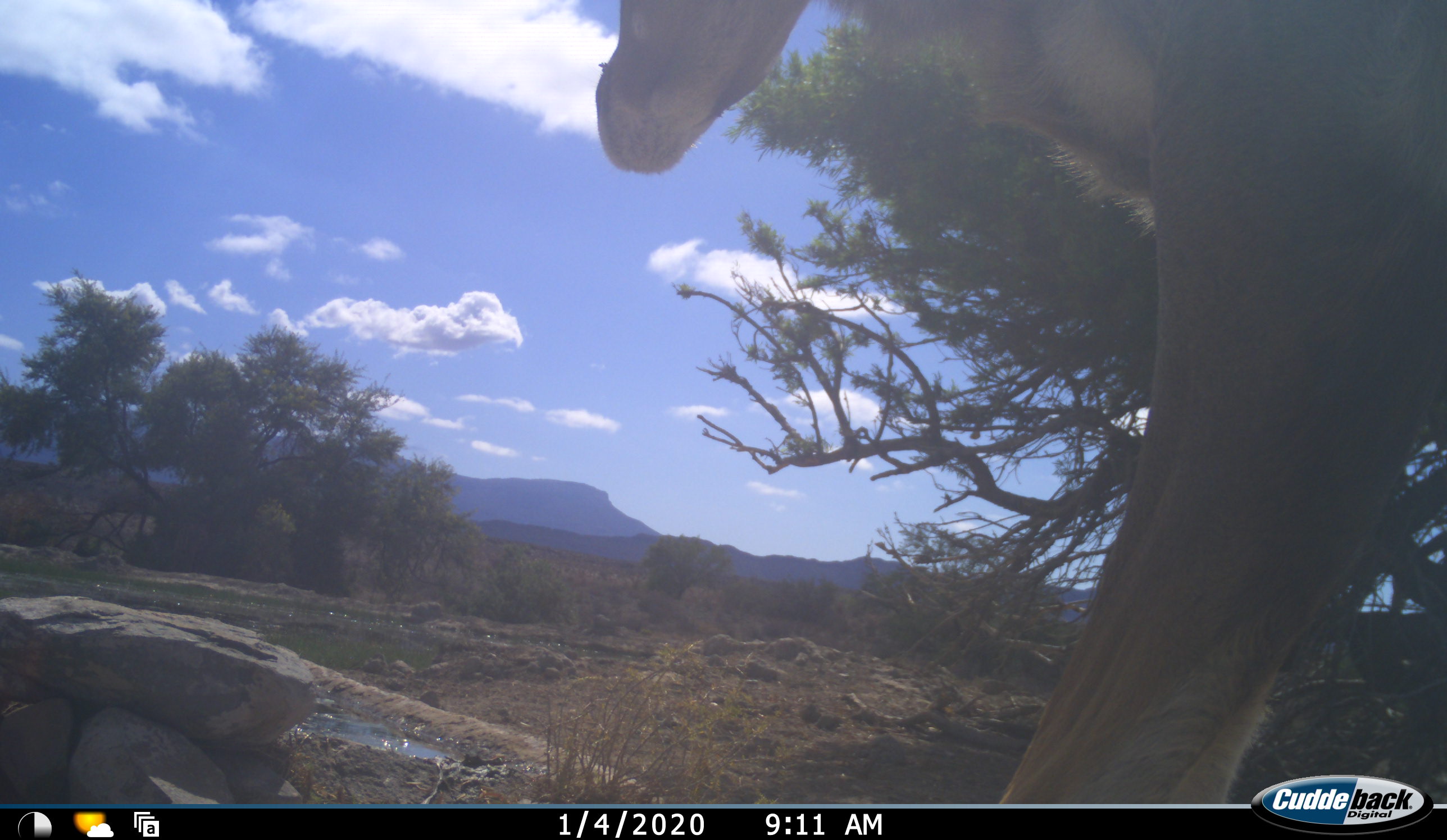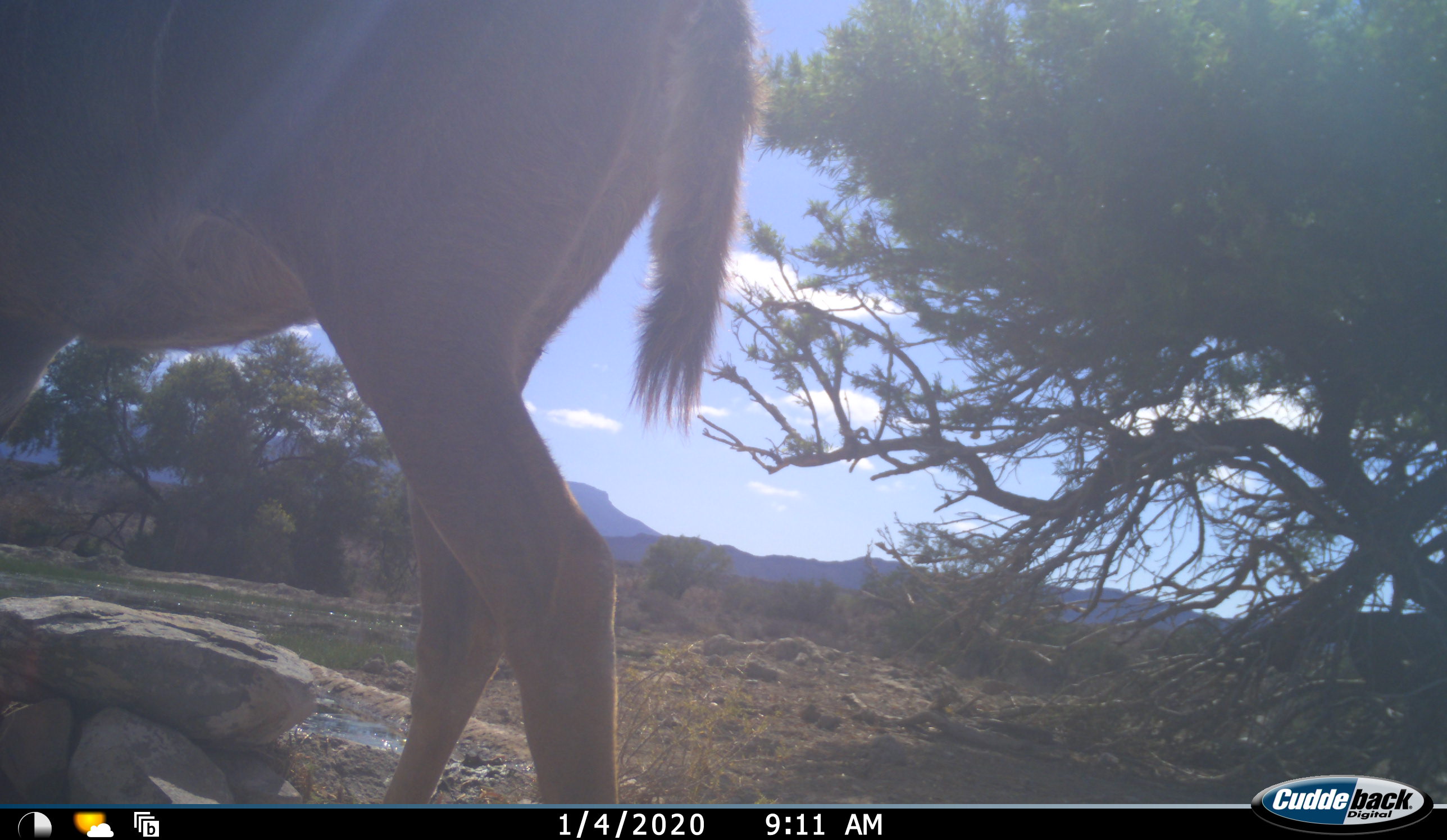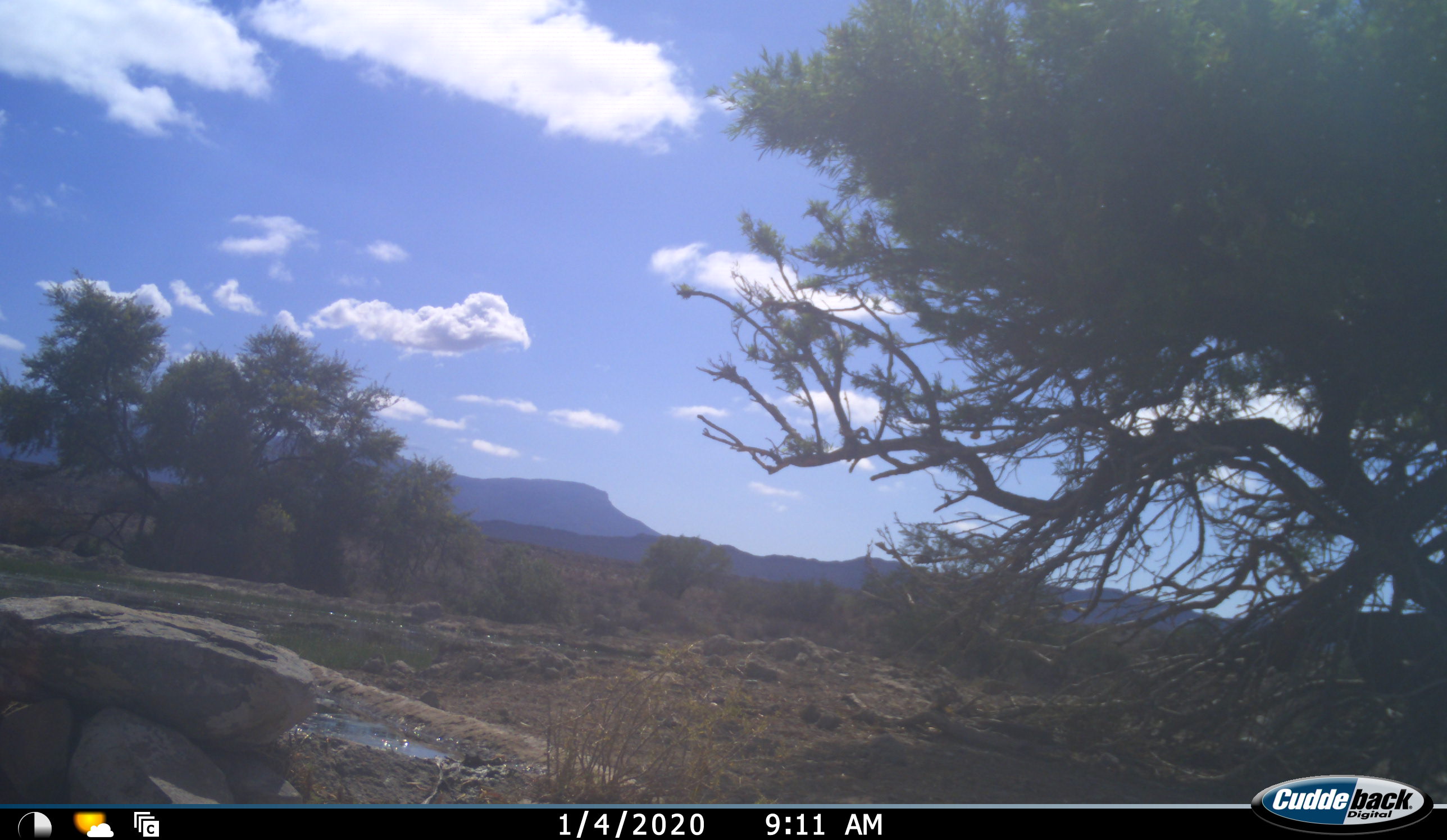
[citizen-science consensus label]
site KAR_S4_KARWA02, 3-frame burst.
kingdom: Animalia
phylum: Chordata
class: Mammalia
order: Artiodactyla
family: Bovidae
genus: Tragelaphus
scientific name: Tragelaphus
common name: kudu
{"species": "kudu (Tragelaphus)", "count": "1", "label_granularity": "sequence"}